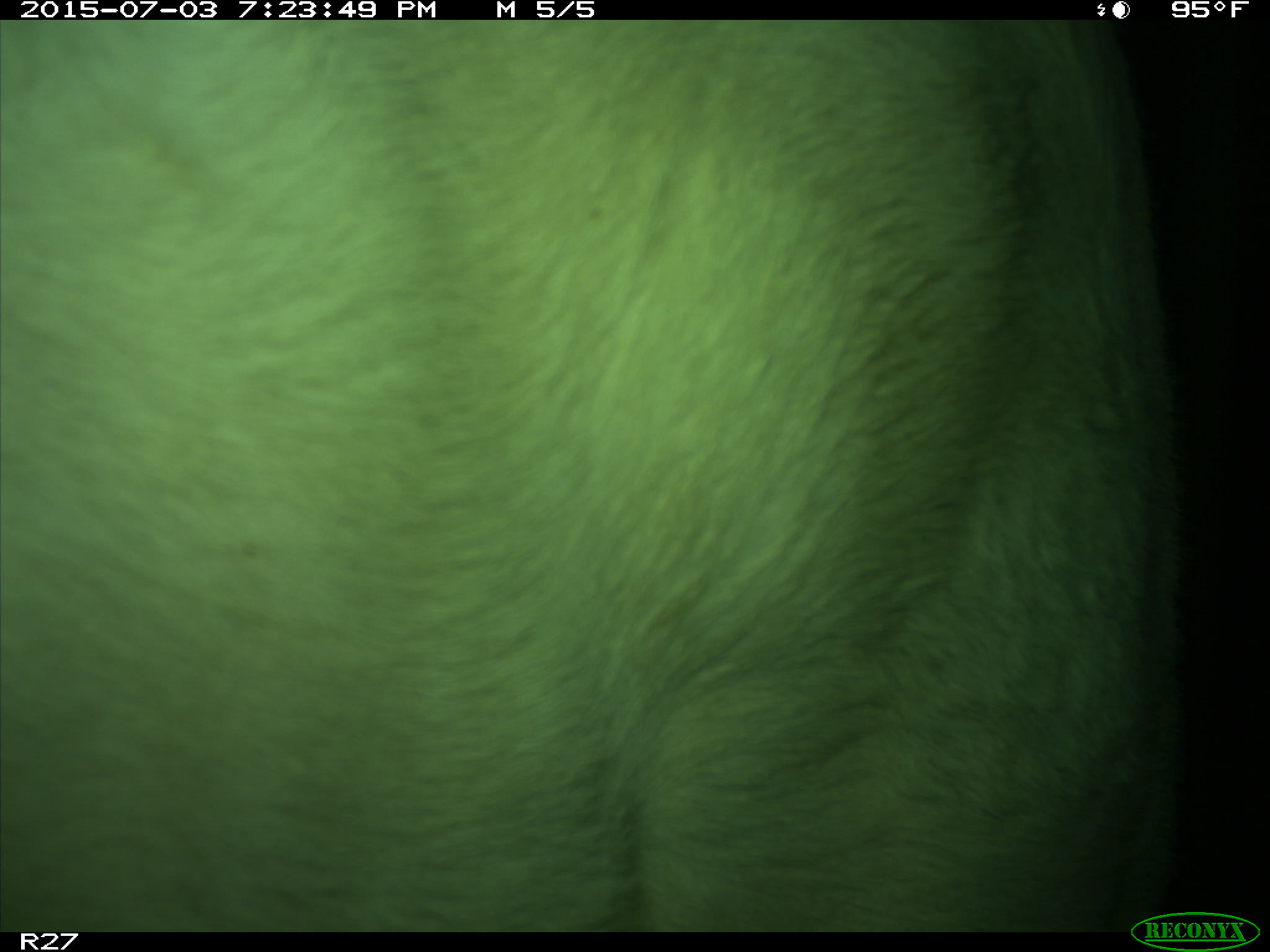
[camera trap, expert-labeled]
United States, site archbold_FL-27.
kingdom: Animalia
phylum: Chordata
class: Mammalia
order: Artiodactyla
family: Bovidae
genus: Bos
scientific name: Bos taurus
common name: domestic cow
Bos taurus (domestic cow).